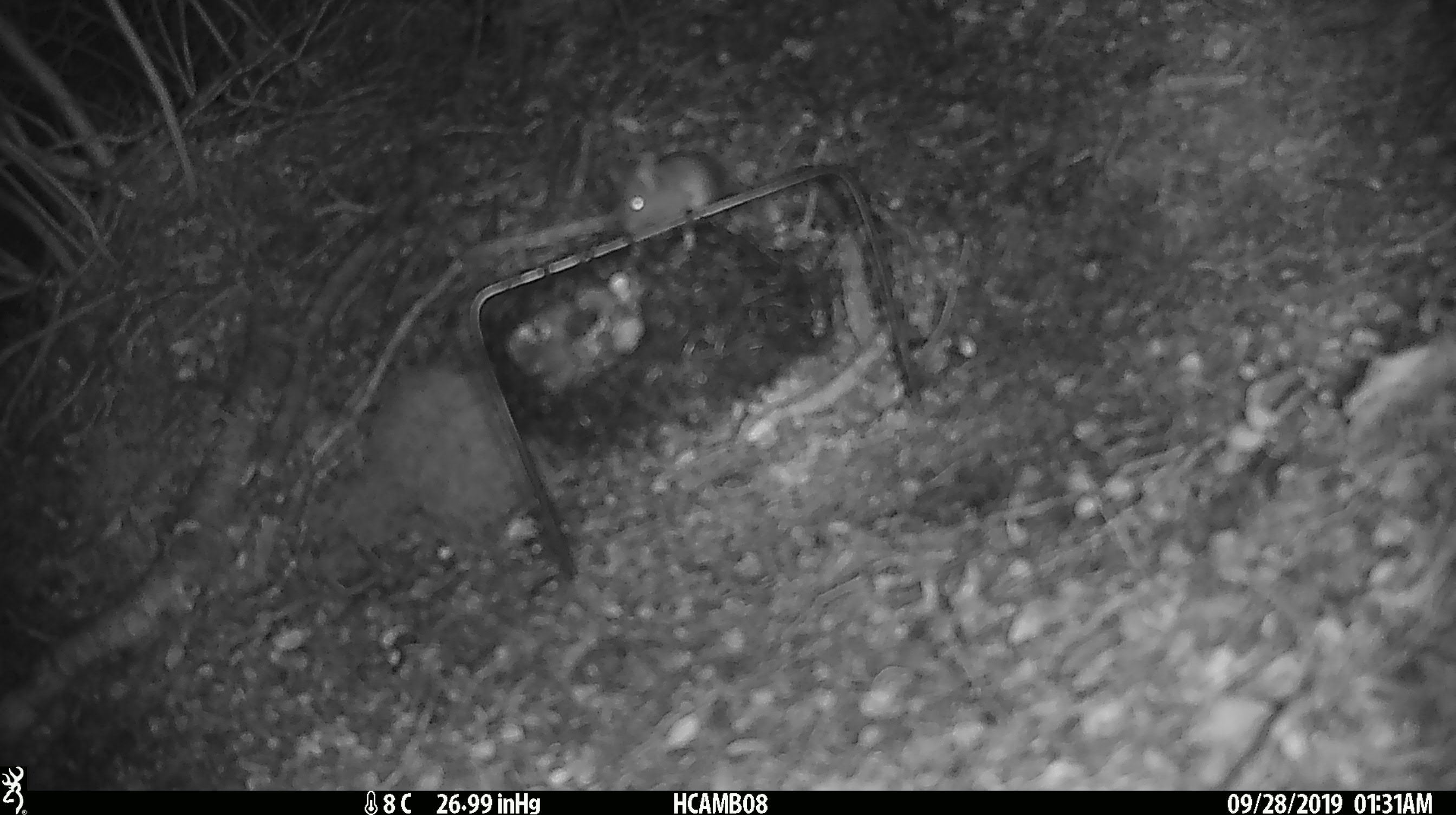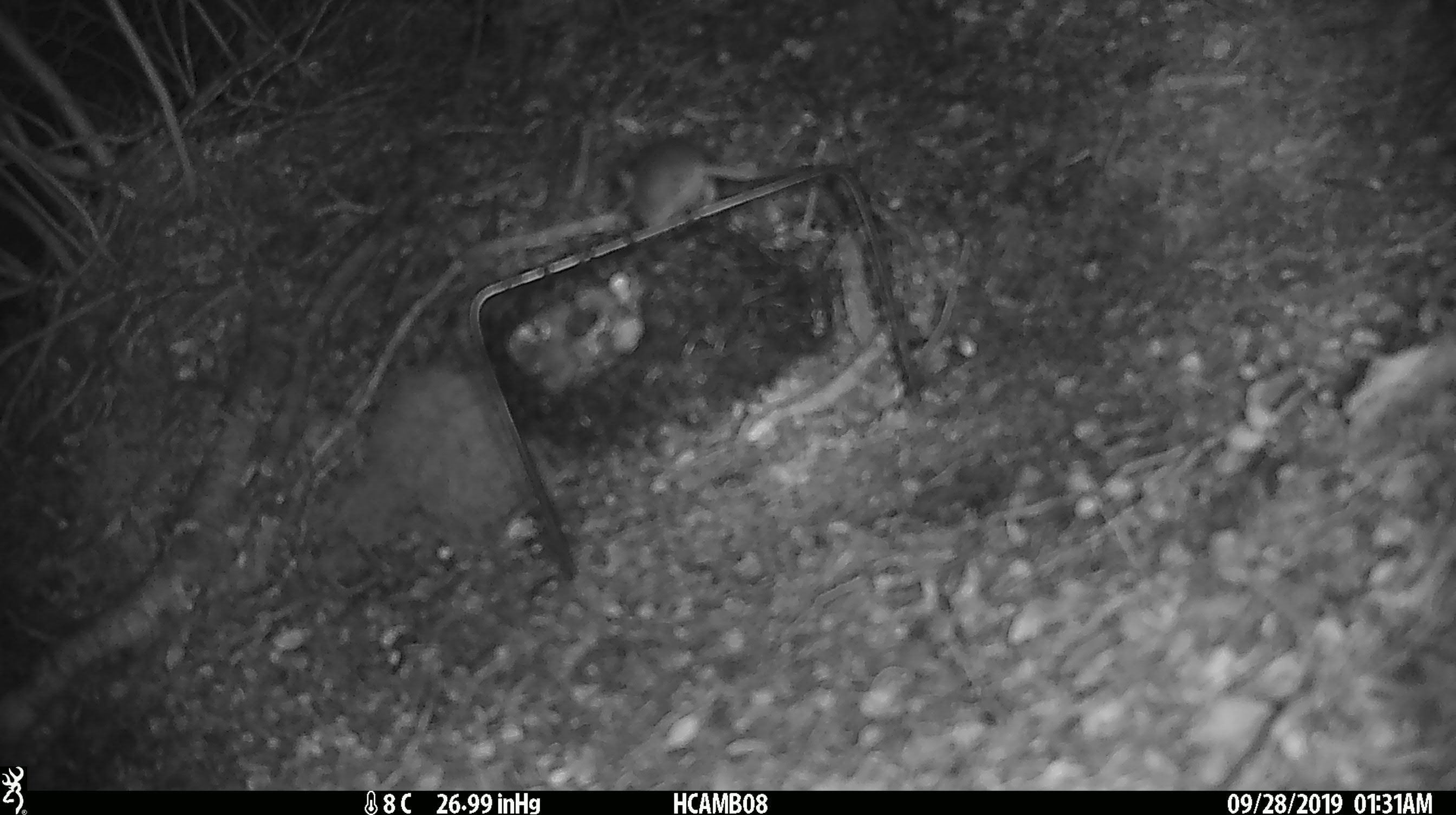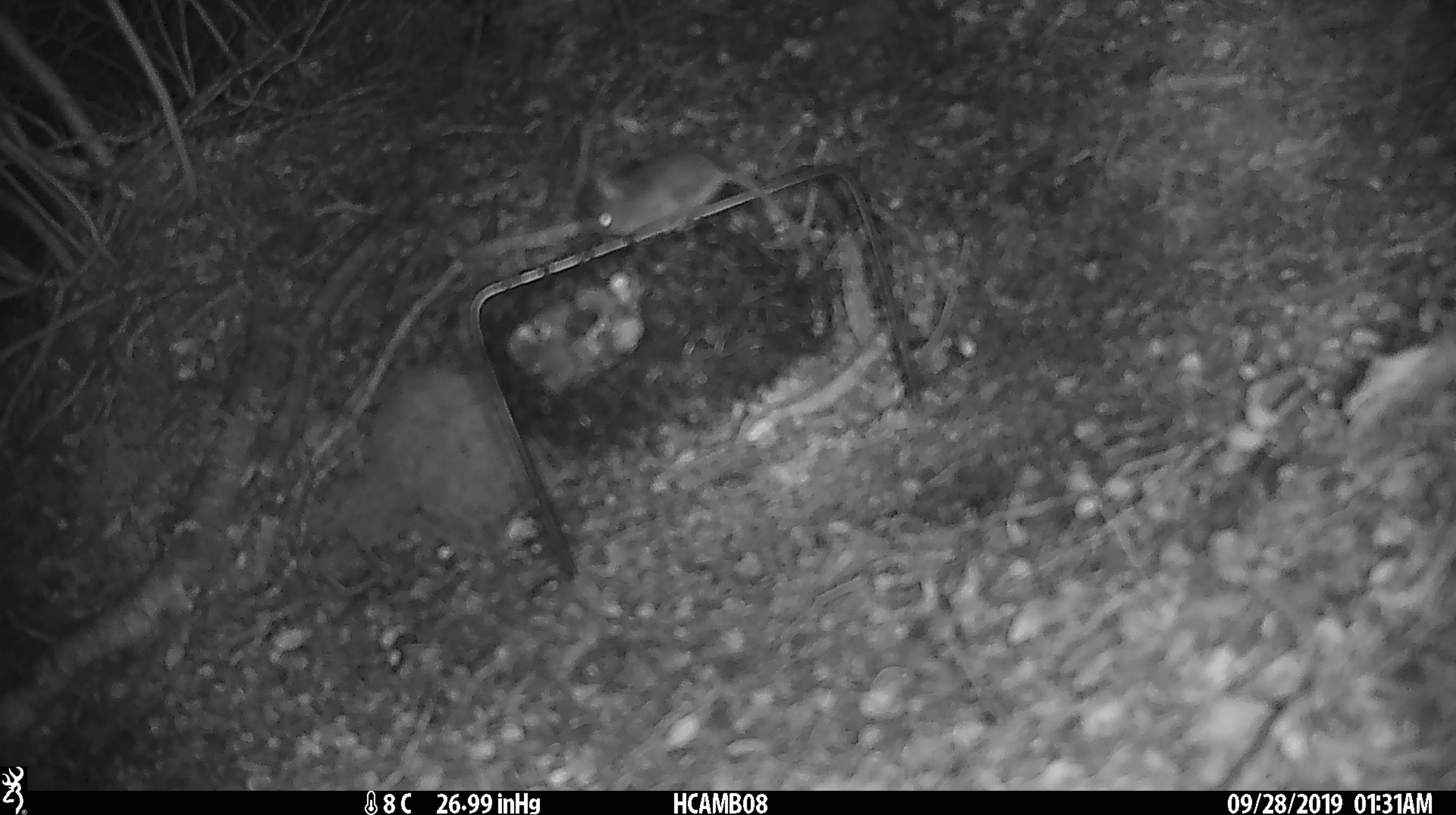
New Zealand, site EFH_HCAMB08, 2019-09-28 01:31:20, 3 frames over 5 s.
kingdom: Animalia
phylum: Chordata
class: Mammalia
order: Rodentia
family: Muridae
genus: Mus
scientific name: Mus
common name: mouse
Mouse (Mus).